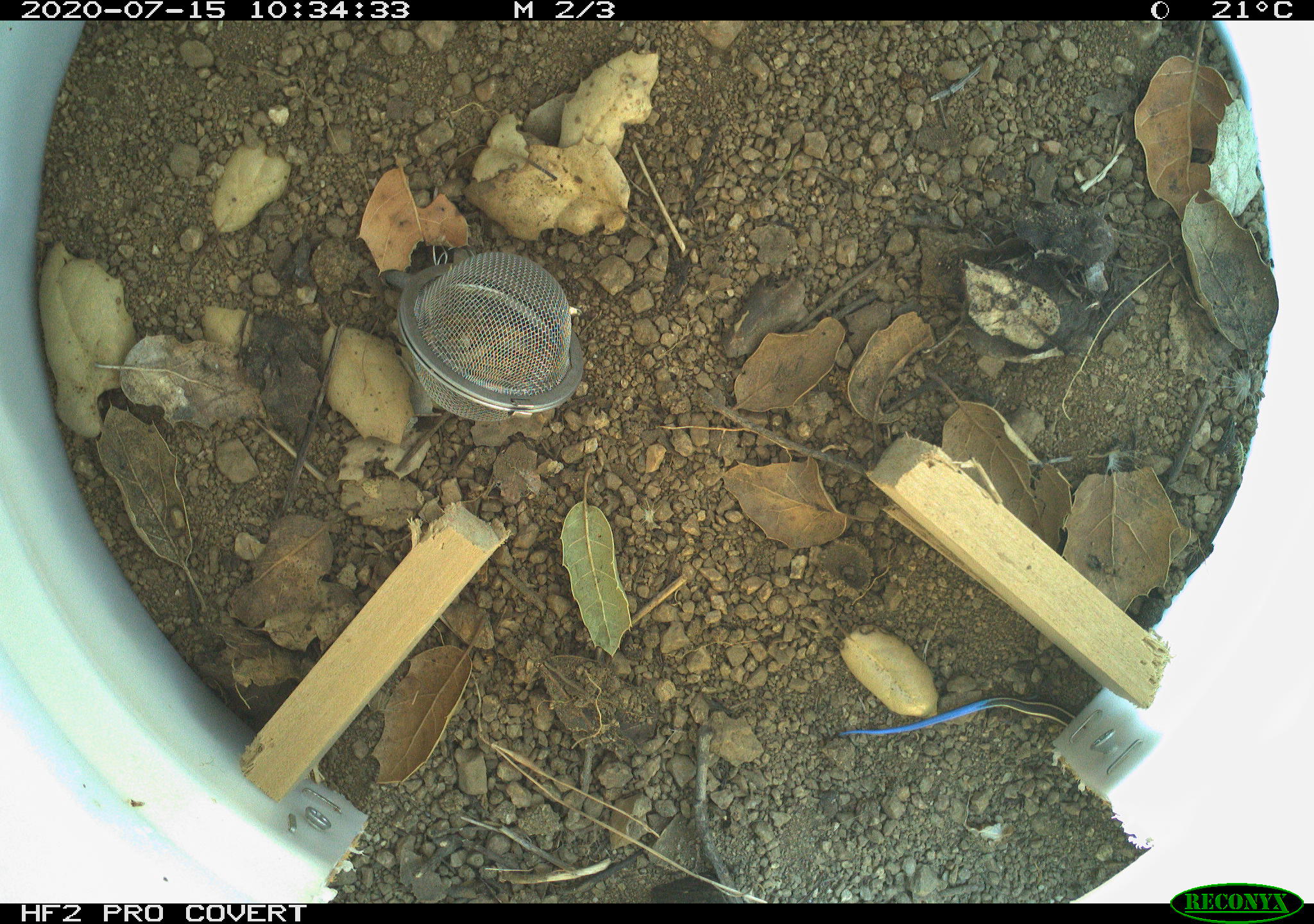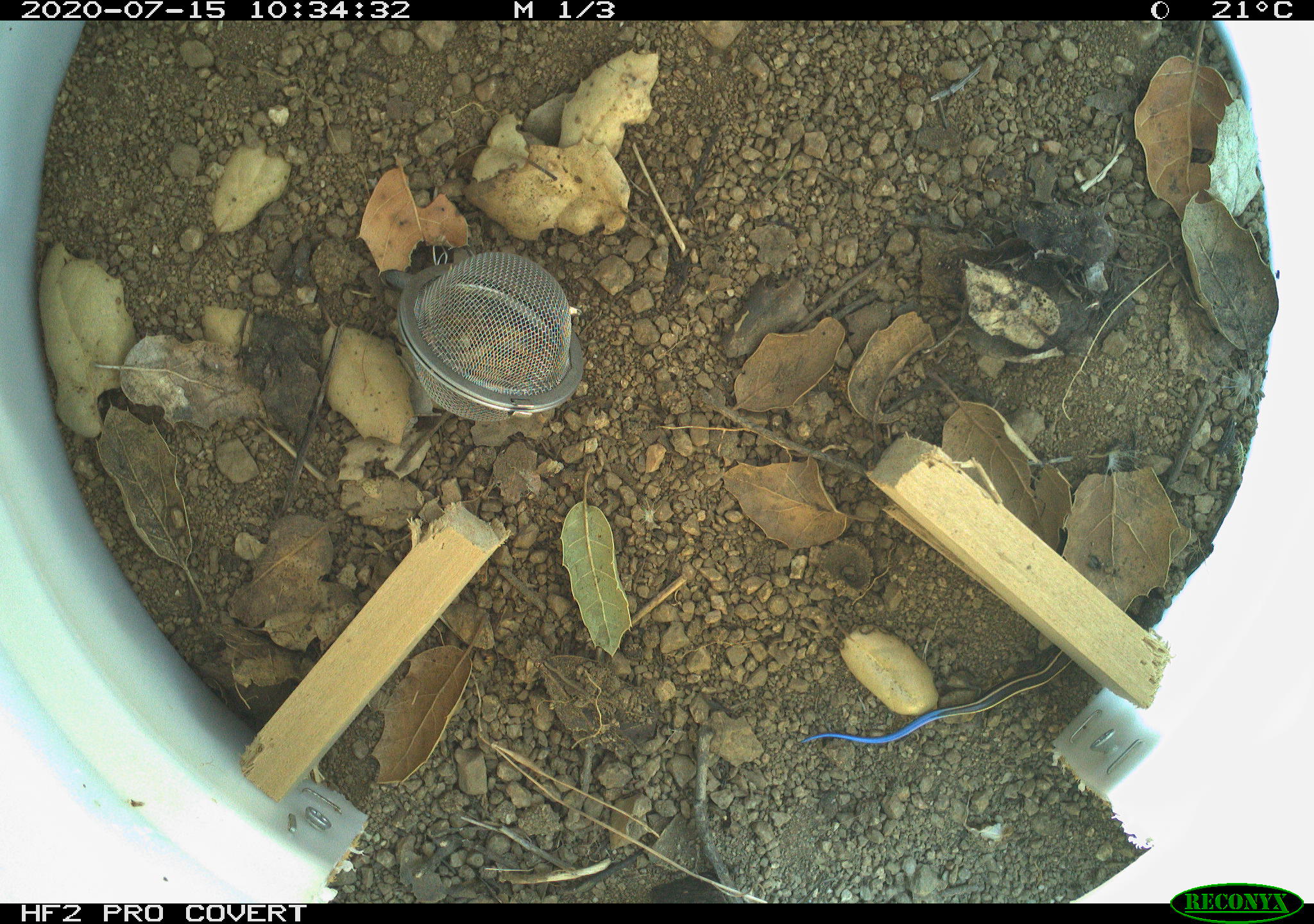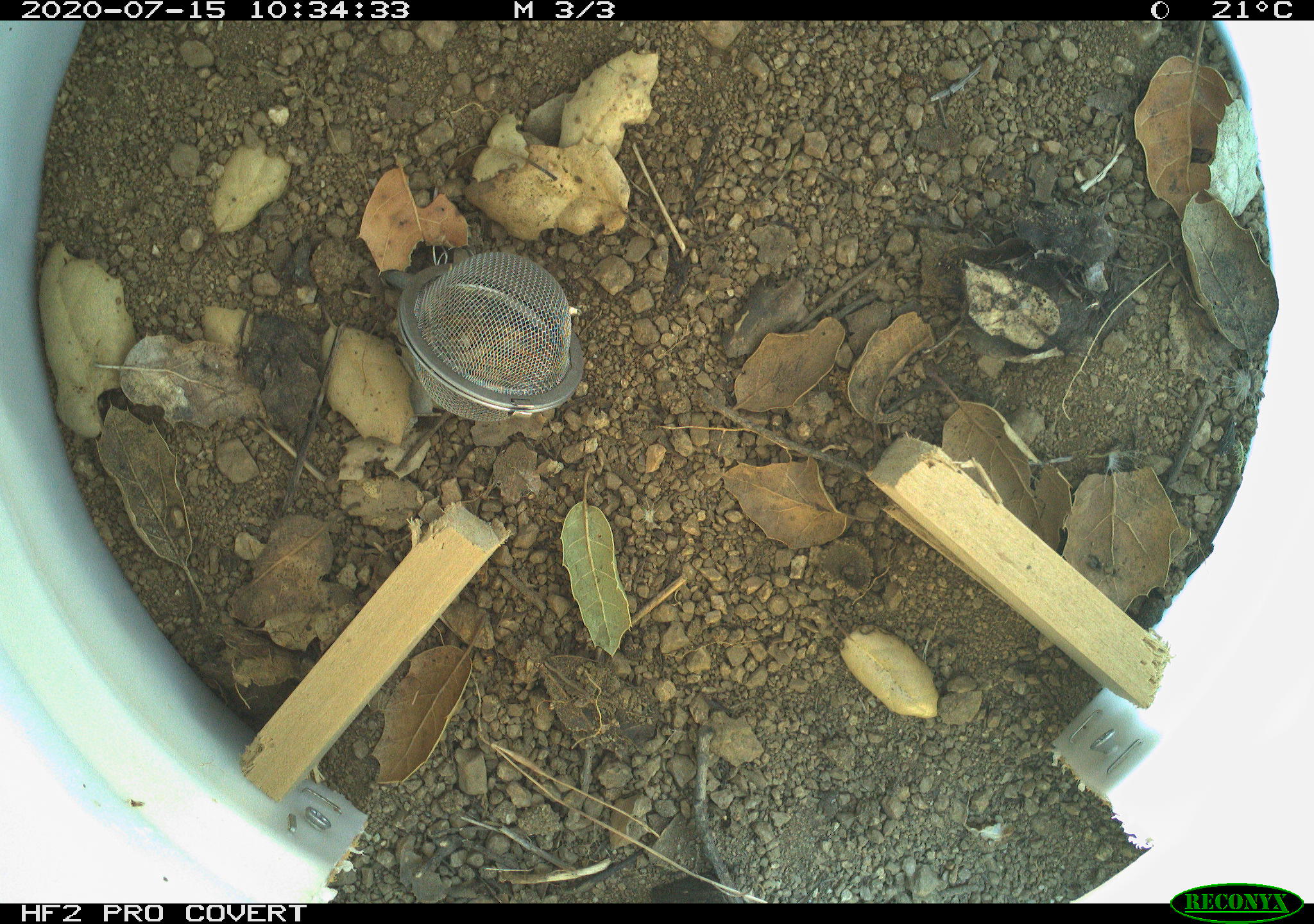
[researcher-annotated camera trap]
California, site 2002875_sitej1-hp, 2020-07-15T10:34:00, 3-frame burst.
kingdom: Animalia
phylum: Chordata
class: Reptilia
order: Squamata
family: Scincidae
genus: Plestiodon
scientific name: Plestiodon skiltonianus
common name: western skink